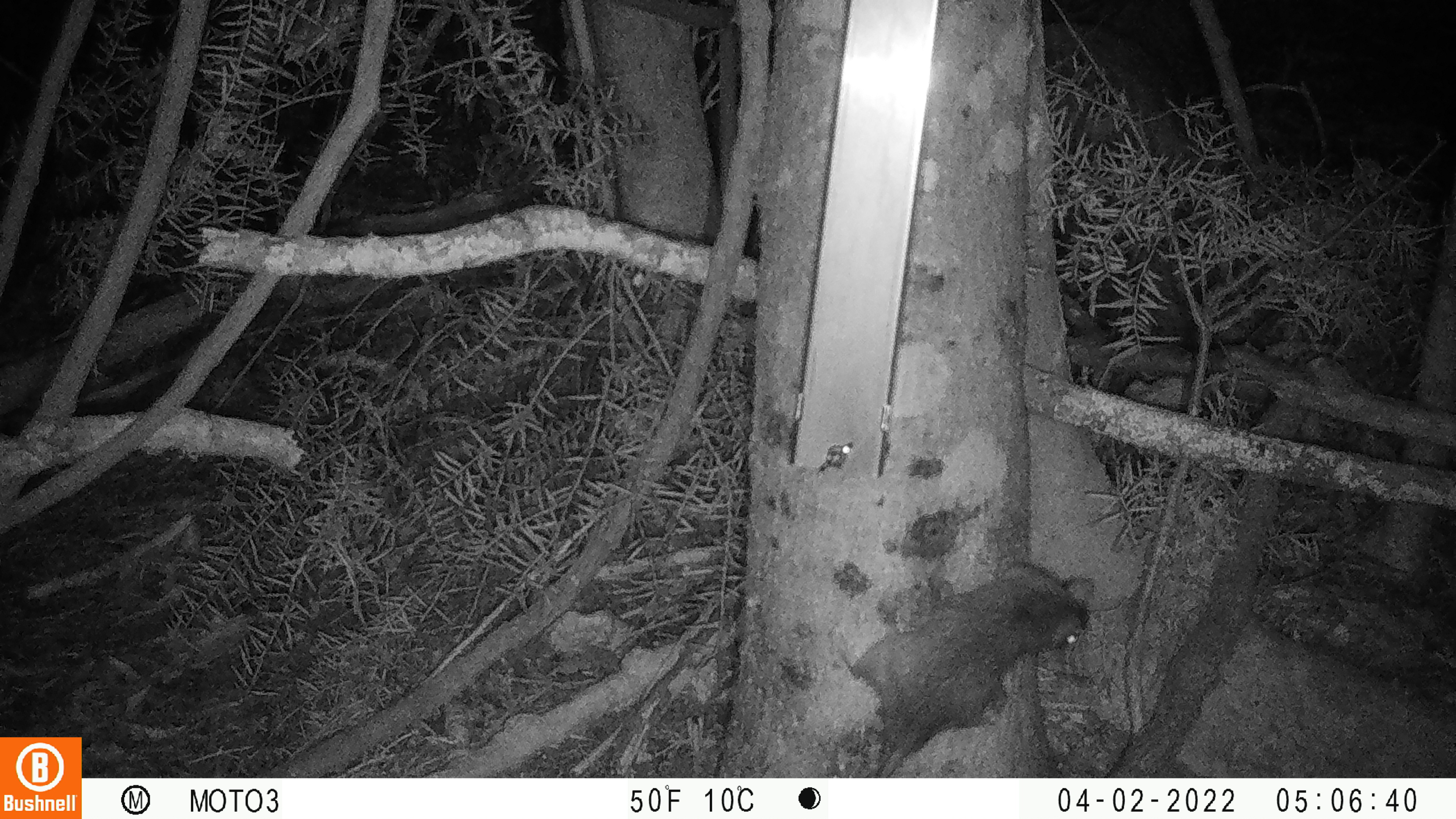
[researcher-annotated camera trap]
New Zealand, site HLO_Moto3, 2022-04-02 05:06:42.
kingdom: Animalia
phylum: Chordata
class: Mammalia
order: Rodentia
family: Muridae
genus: Rattus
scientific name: Rattus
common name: rat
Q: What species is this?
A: Rat (Rattus).